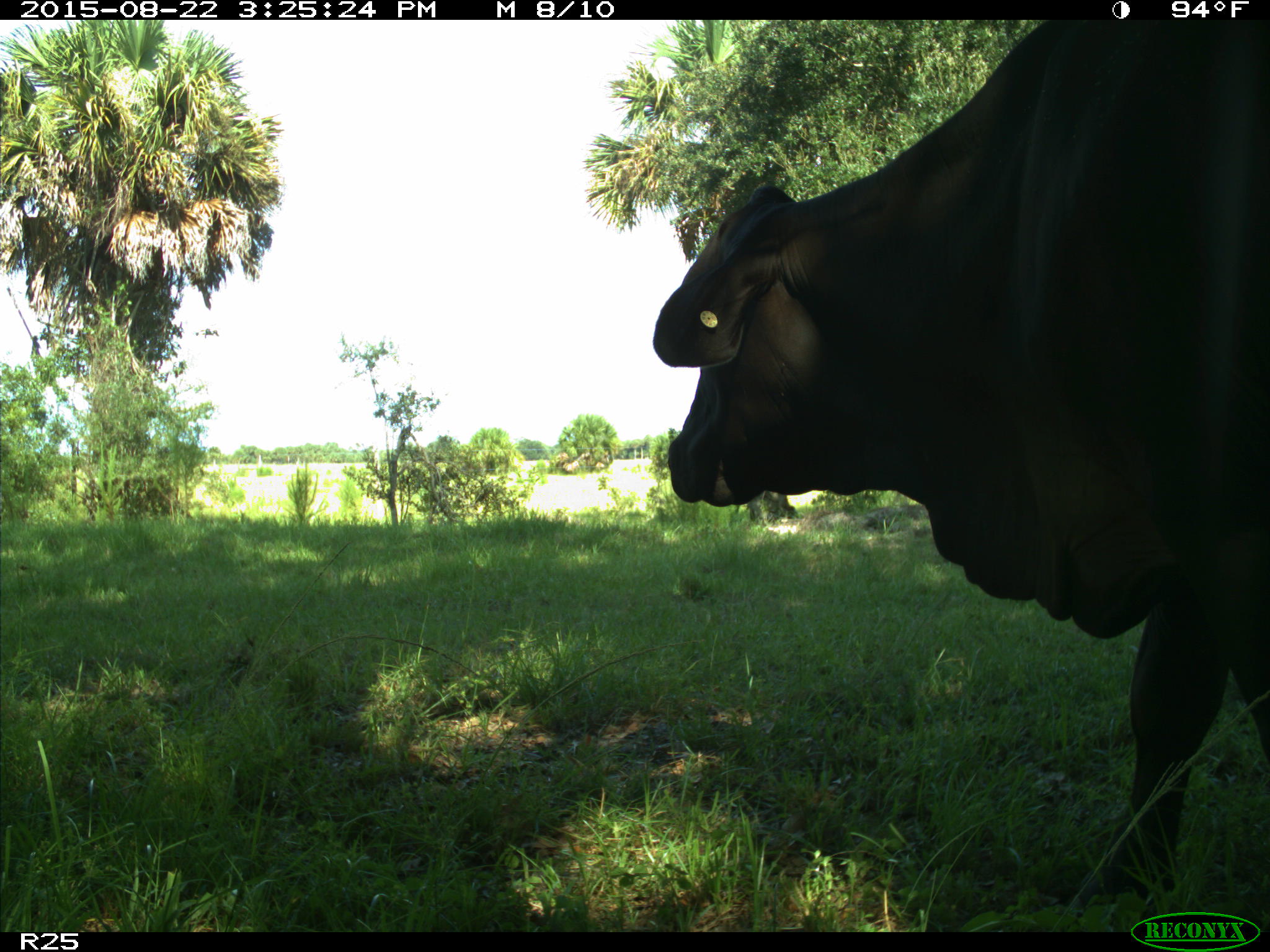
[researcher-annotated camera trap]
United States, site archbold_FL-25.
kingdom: Animalia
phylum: Chordata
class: Mammalia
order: Artiodactyla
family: Bovidae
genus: Bos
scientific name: Bos taurus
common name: domestic cow